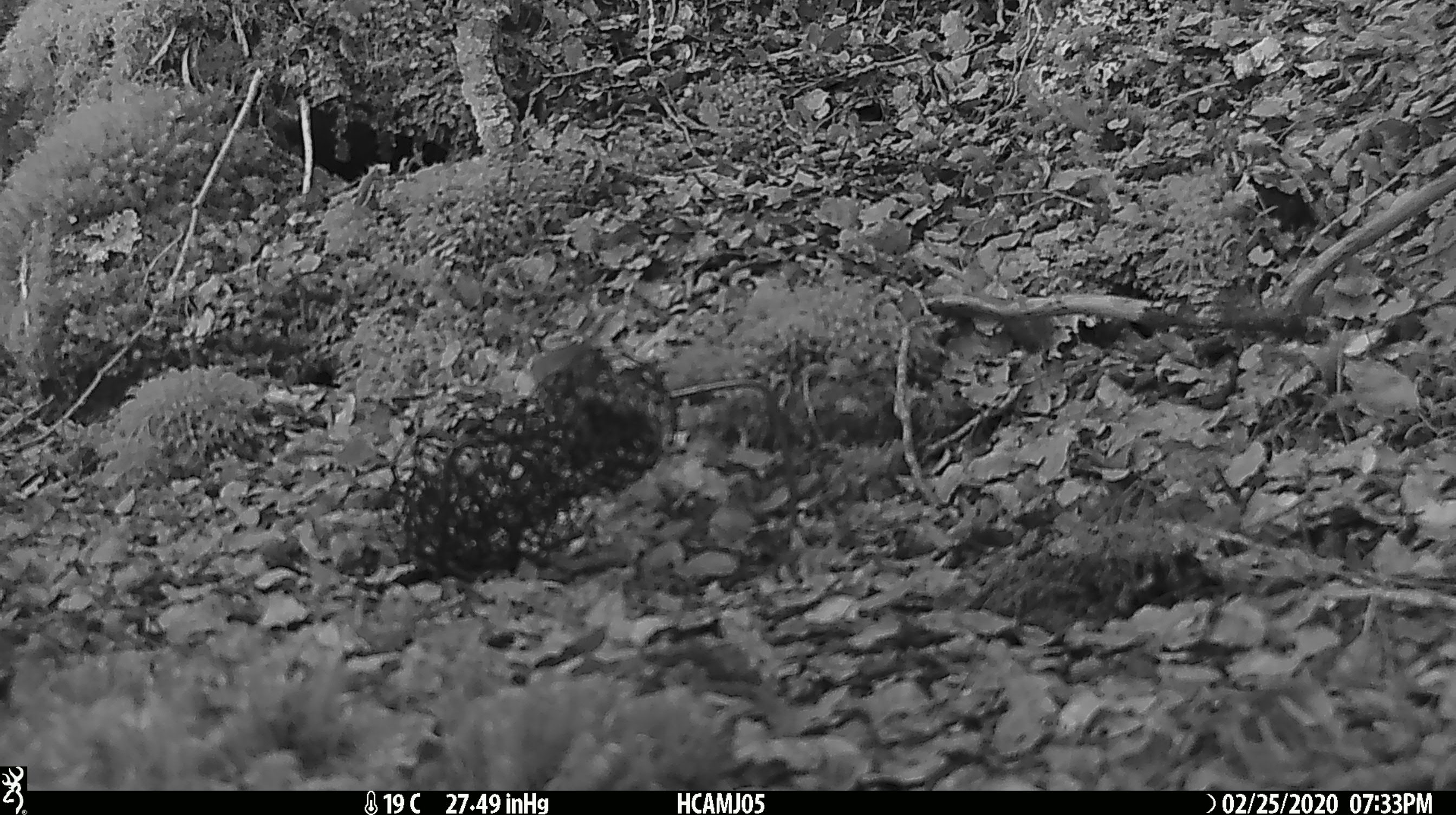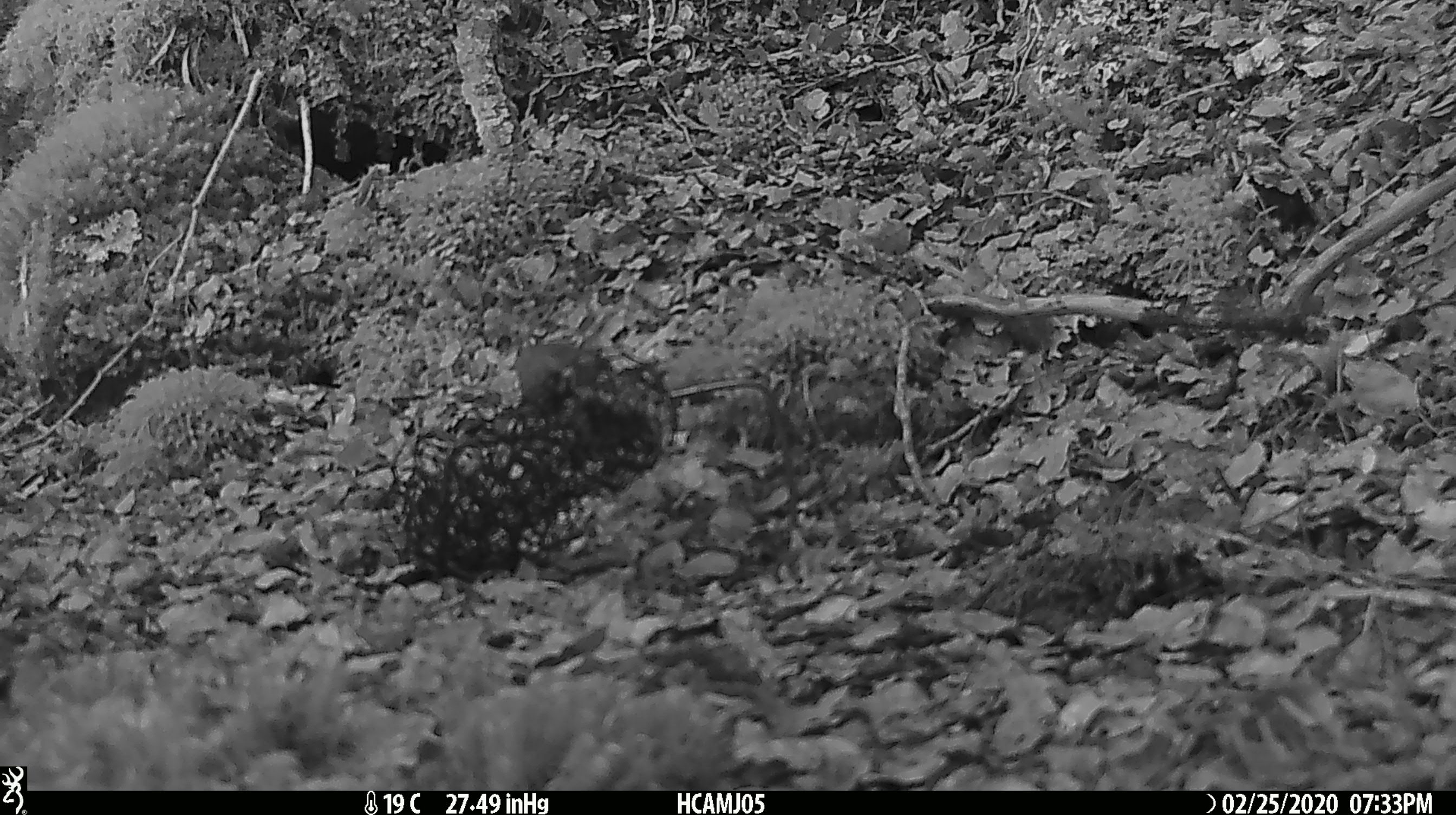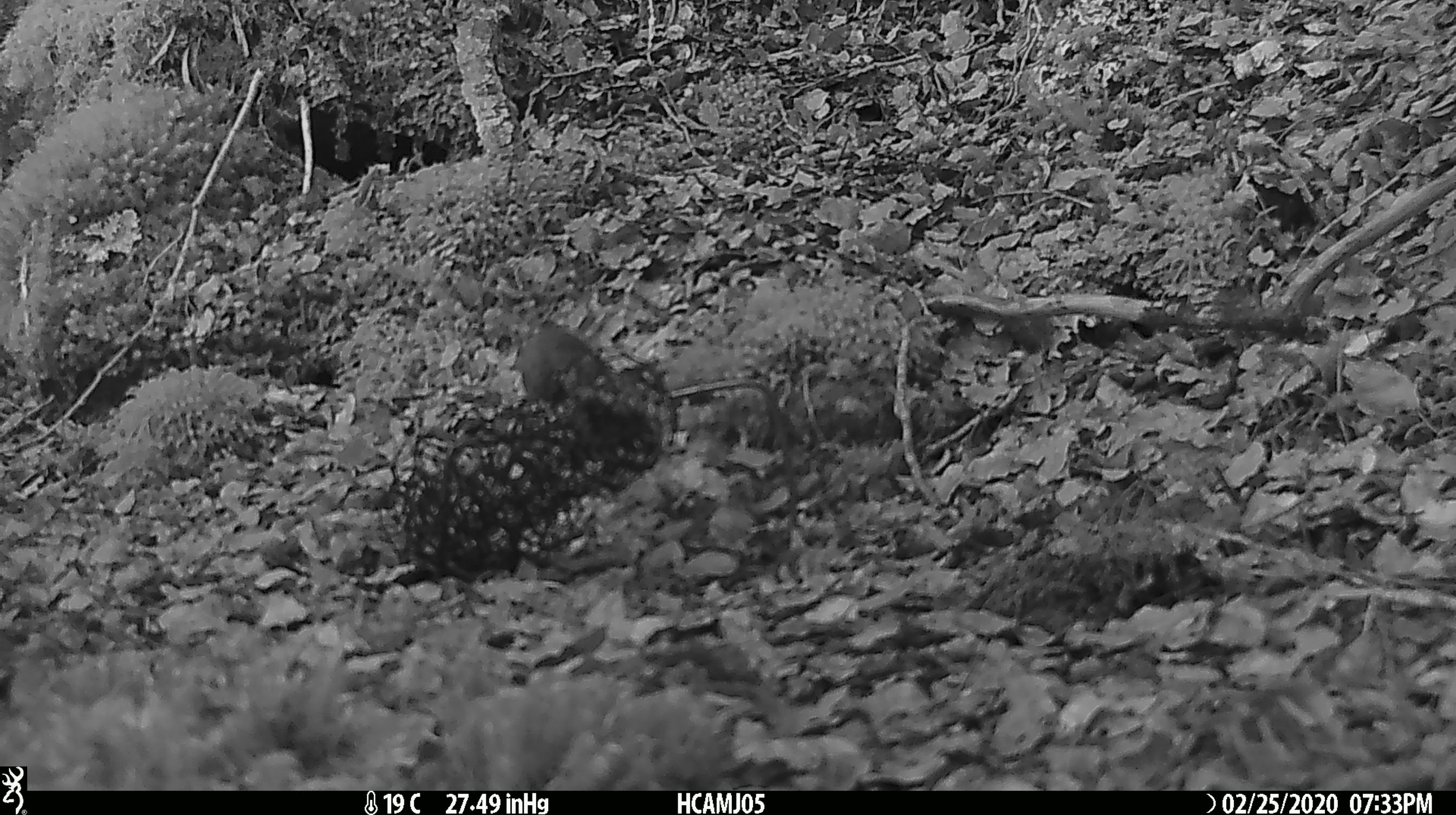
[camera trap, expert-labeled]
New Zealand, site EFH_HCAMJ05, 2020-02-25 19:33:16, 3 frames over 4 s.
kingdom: Animalia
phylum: Chordata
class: Mammalia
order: Rodentia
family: Muridae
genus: Mus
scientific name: Mus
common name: mouse